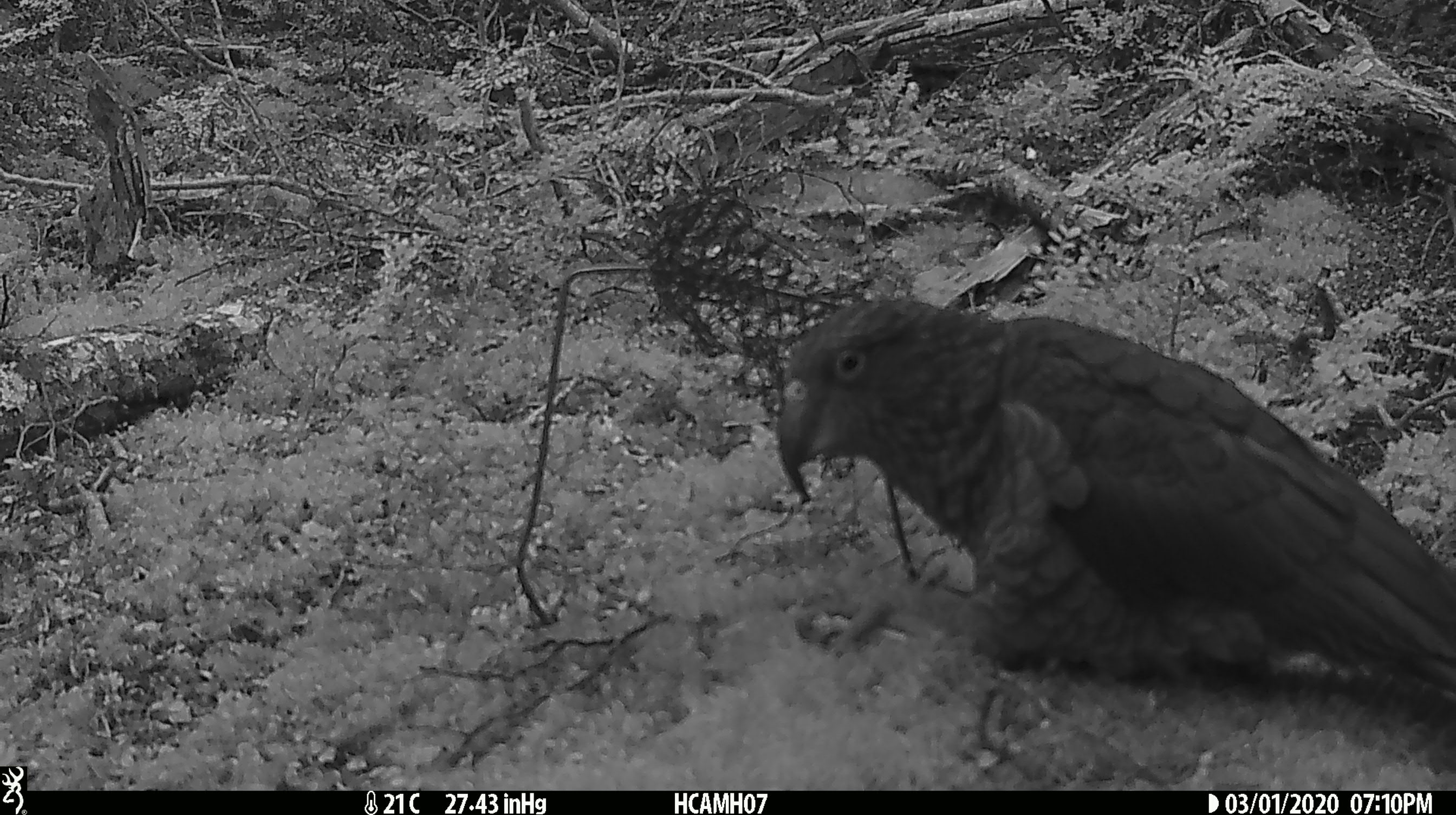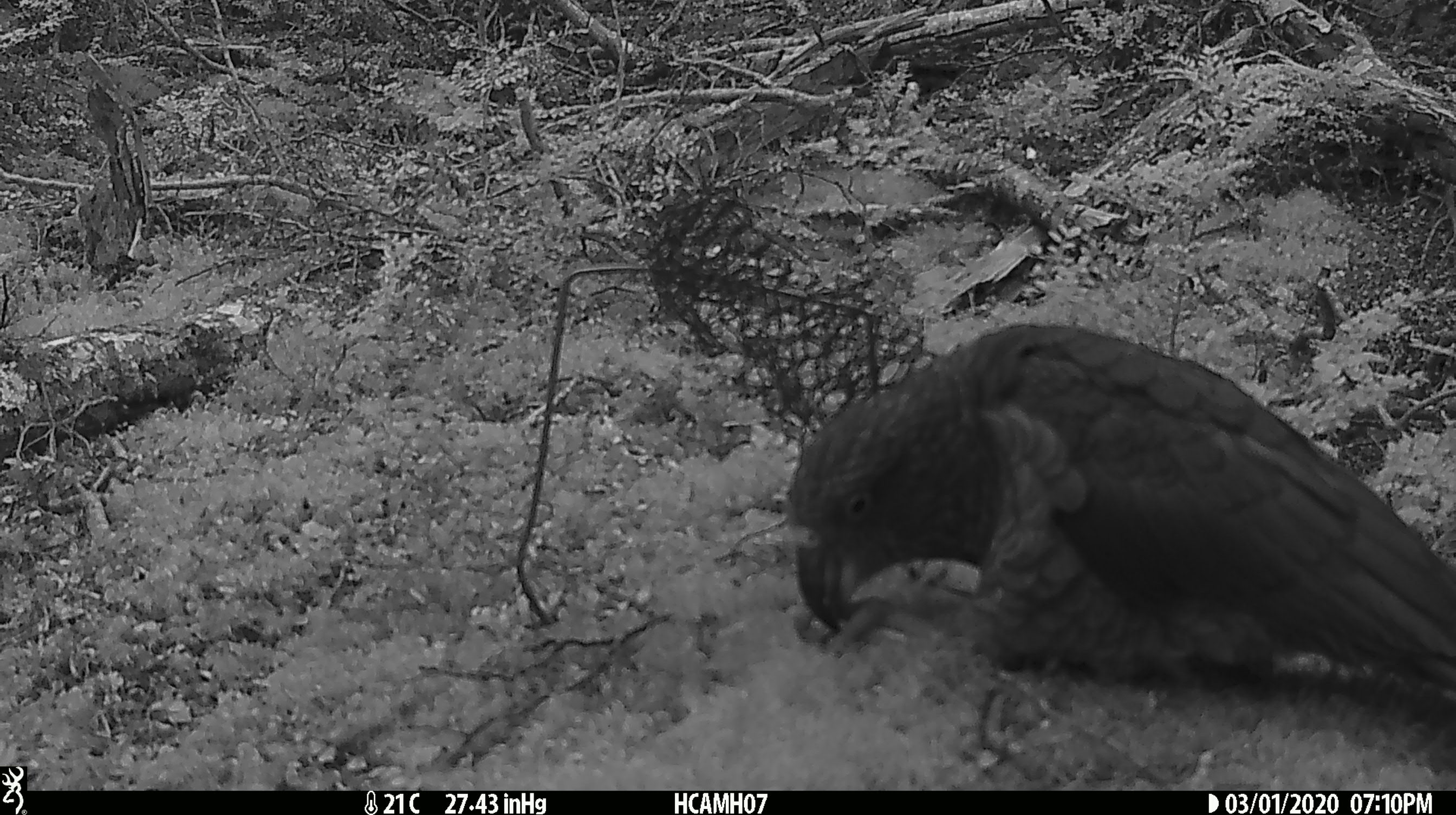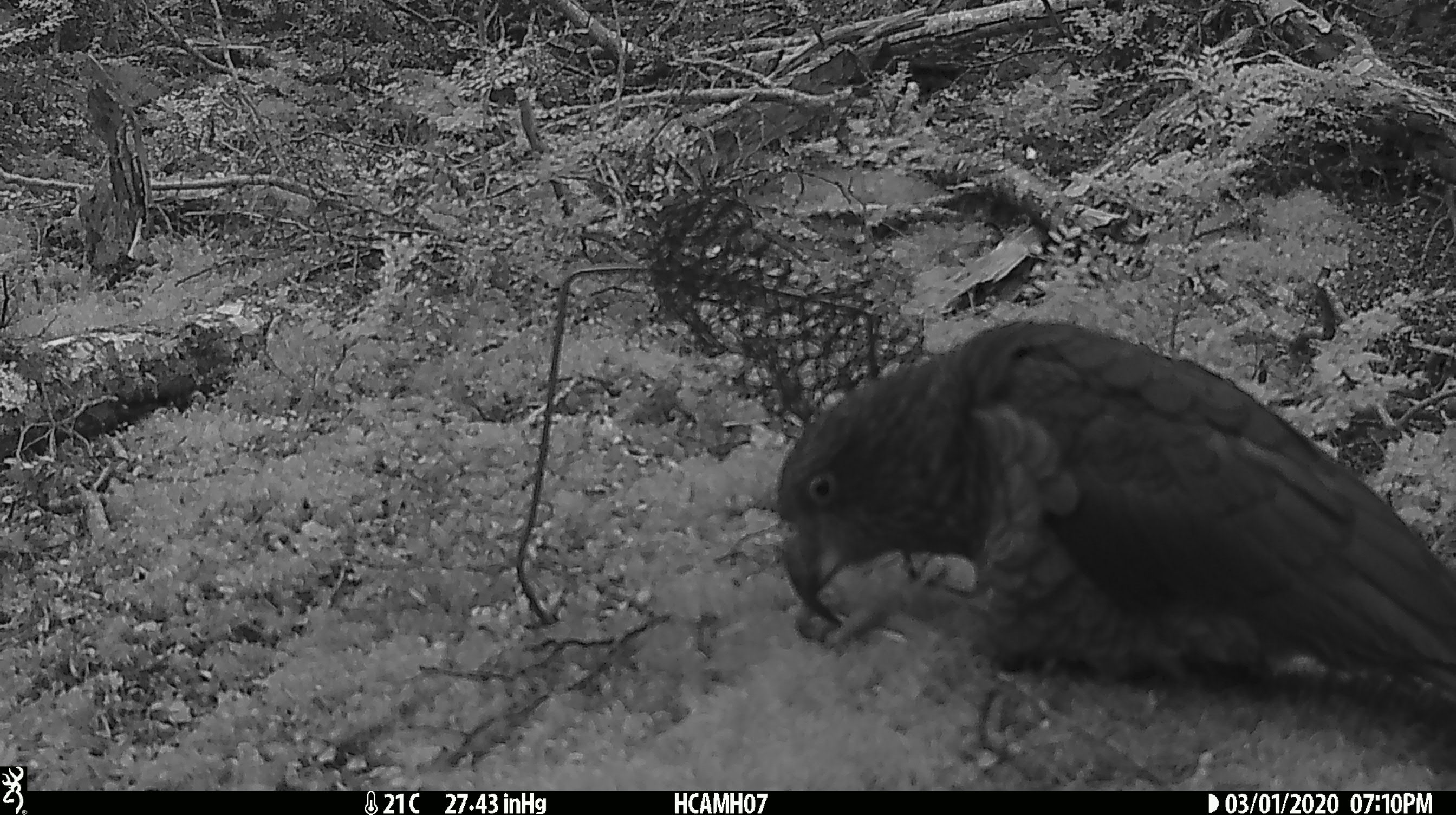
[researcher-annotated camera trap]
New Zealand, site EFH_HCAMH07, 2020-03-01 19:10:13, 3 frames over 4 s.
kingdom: Animalia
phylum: Chordata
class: Aves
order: Psittaciformes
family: Strigopidae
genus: Nestor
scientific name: Nestor notabilis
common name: kea